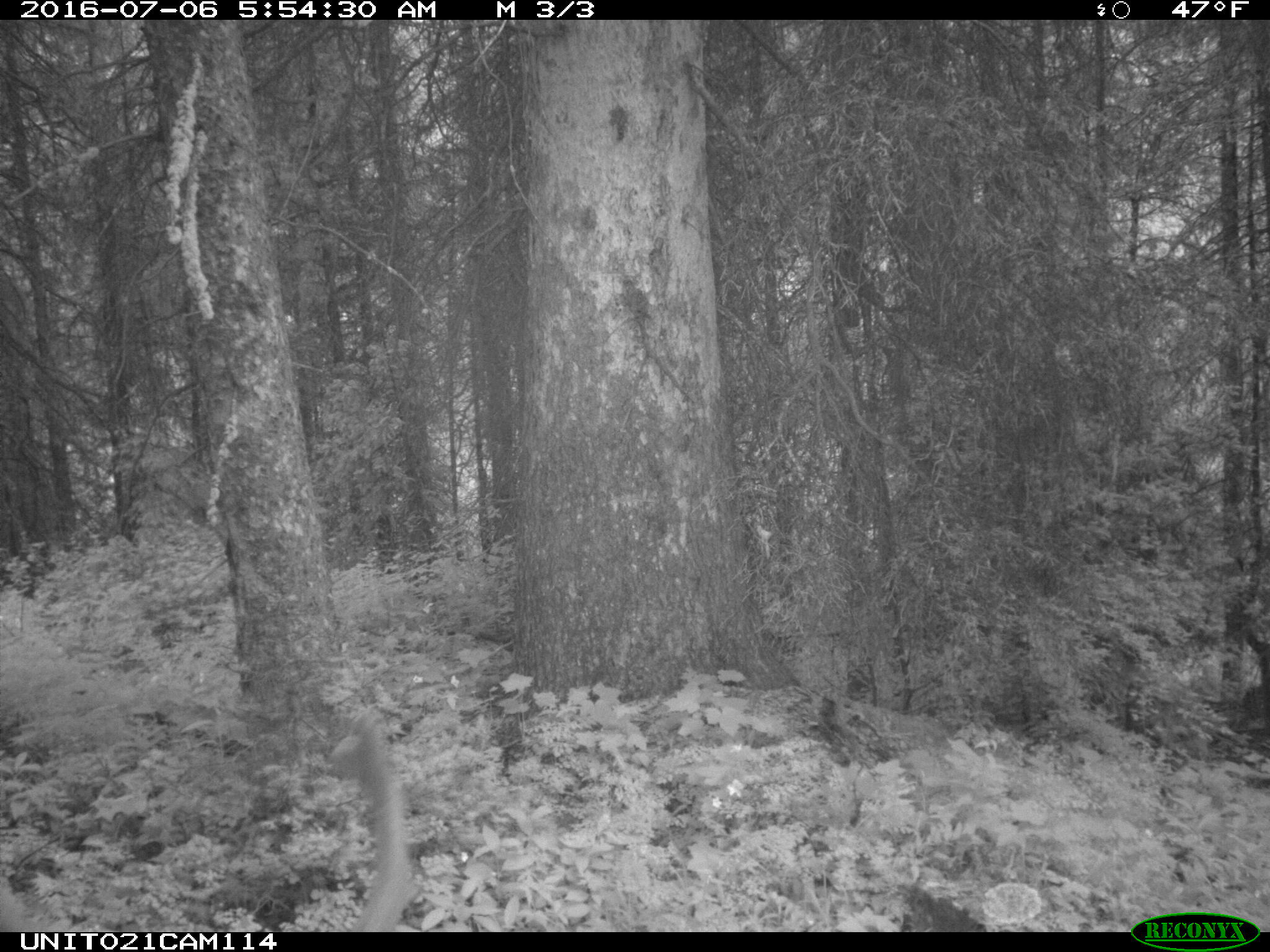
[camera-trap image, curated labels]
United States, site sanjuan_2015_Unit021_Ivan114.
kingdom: Animalia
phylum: Chordata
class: Mammalia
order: Artiodactyla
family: Cervidae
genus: Cervus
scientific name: Cervus elaphus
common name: red deer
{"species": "Cervus elaphus (red deer)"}